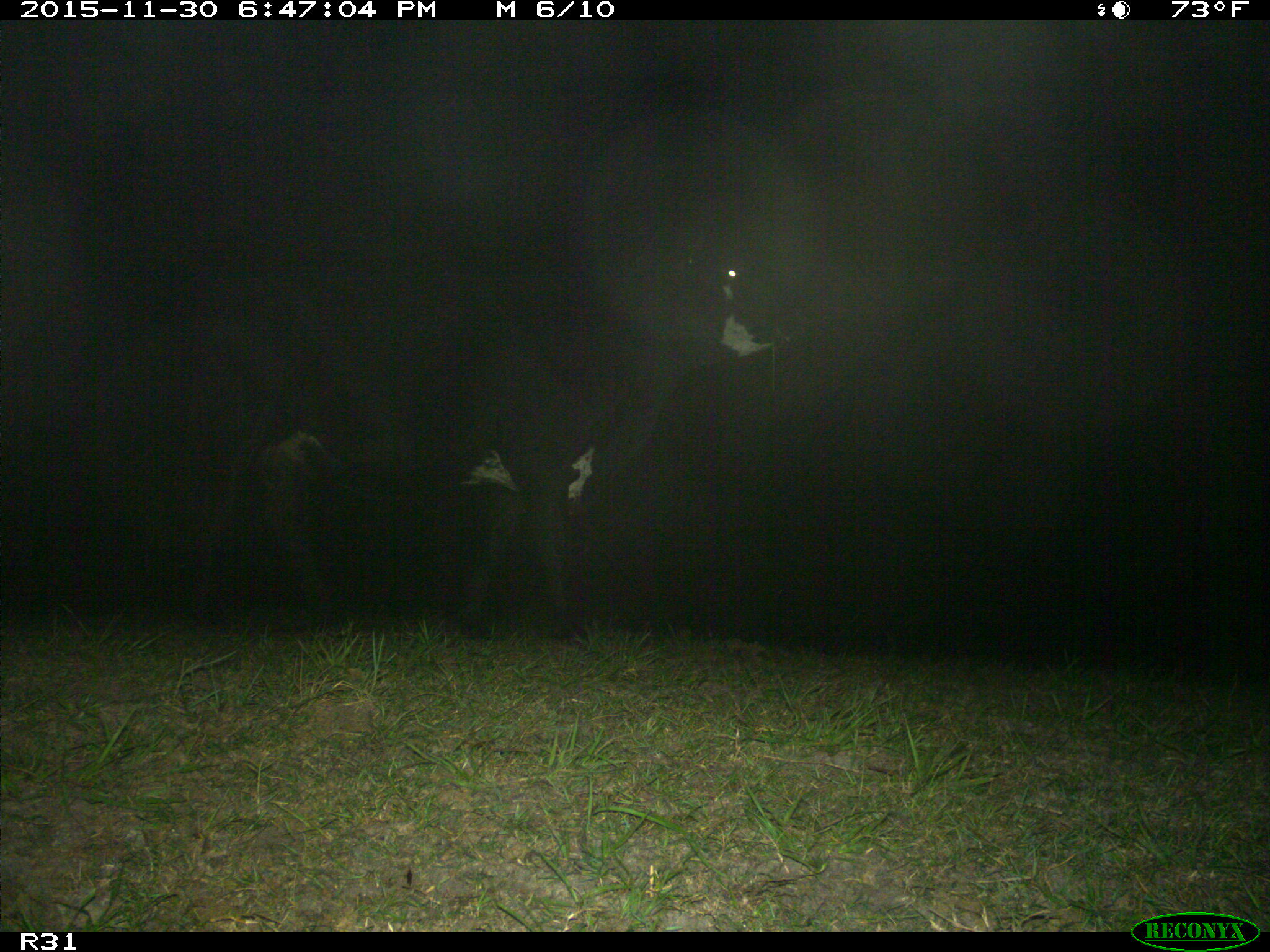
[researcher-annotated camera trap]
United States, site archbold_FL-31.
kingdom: Animalia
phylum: Chordata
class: Mammalia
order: Artiodactyla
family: Bovidae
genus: Bos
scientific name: Bos taurus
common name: domestic cow